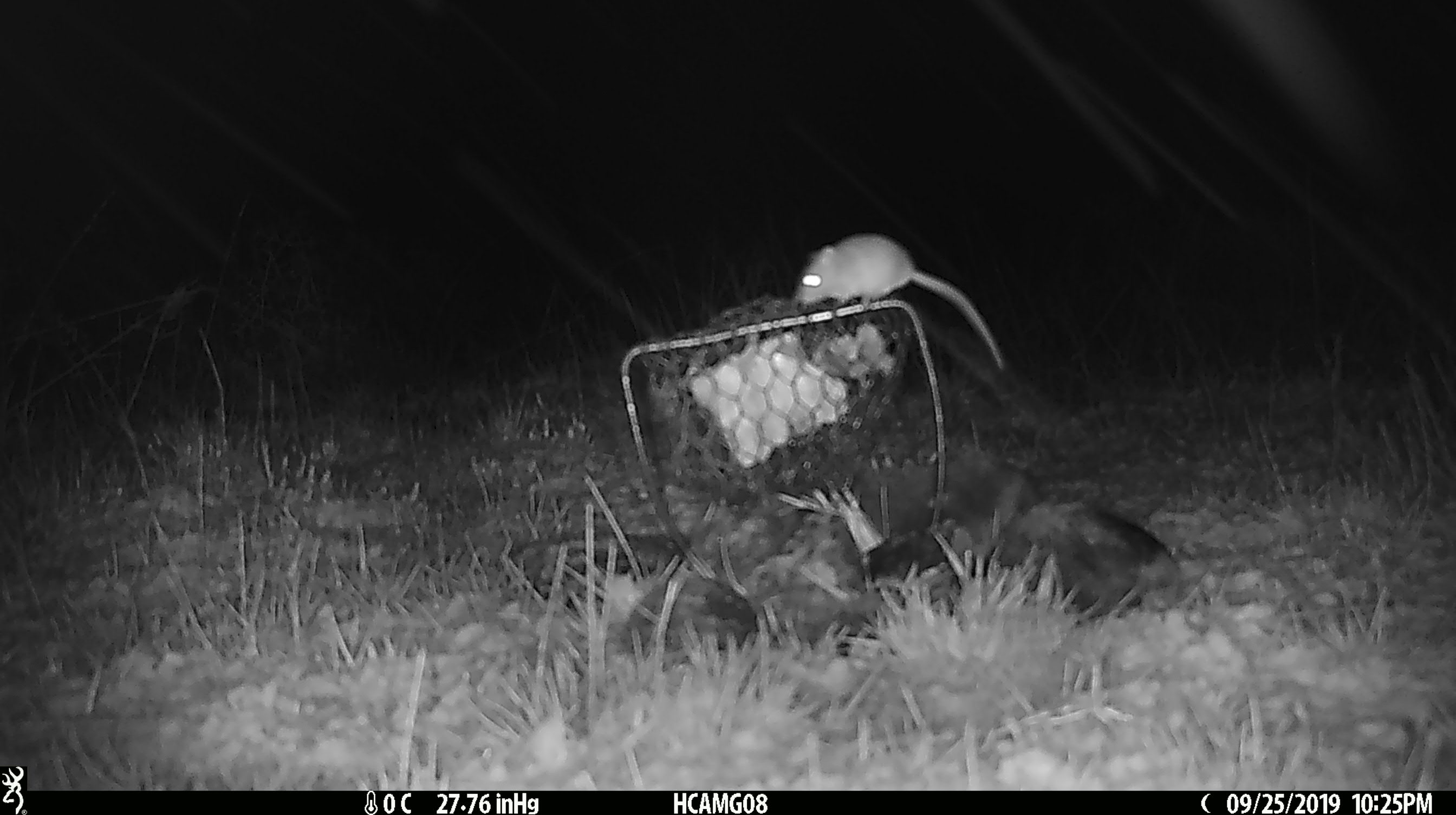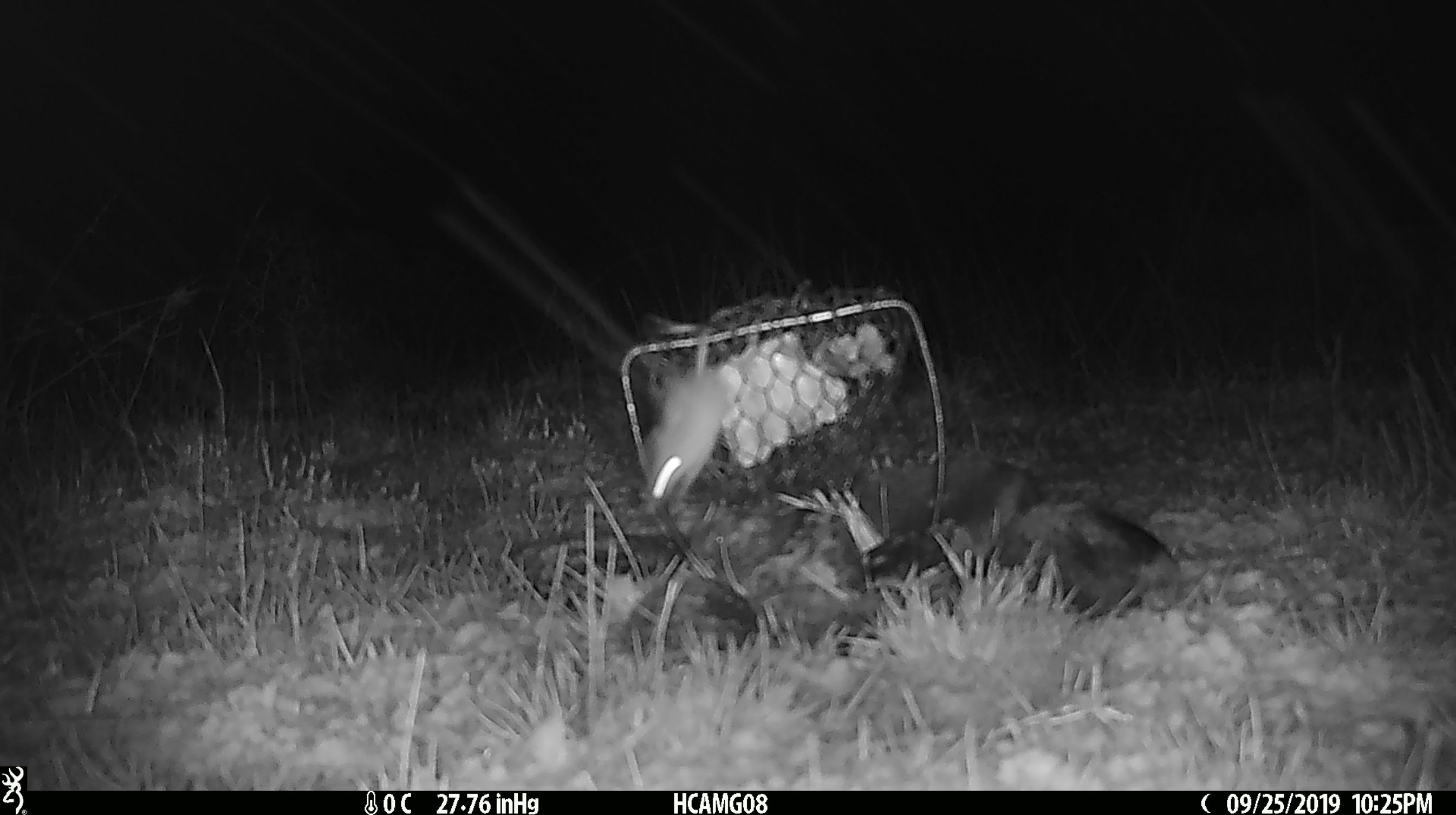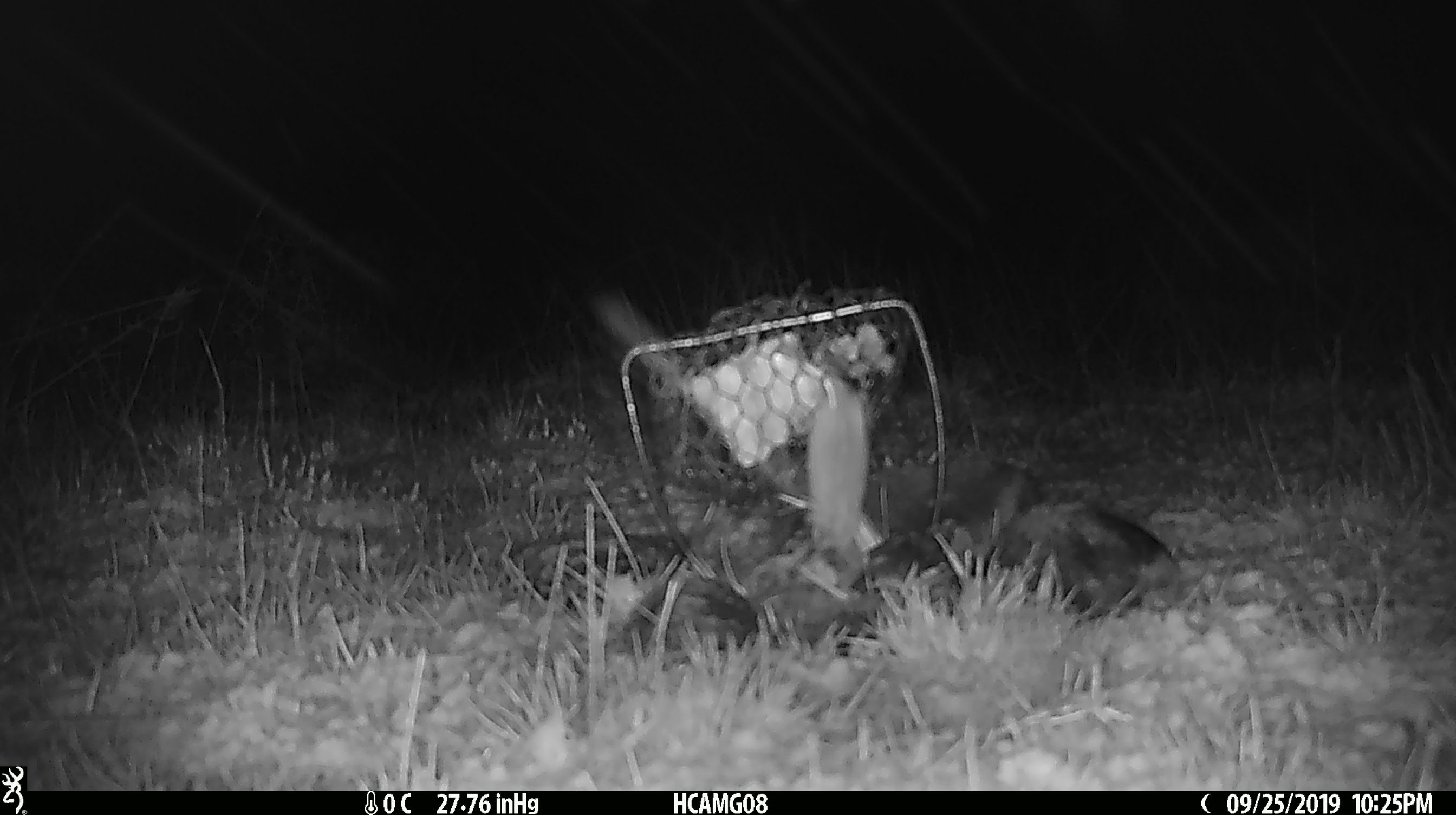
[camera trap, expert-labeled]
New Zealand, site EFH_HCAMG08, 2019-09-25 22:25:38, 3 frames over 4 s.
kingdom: Animalia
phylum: Chordata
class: Mammalia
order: Rodentia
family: Muridae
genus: Mus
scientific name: Mus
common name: mouse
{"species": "mouse (Mus)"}